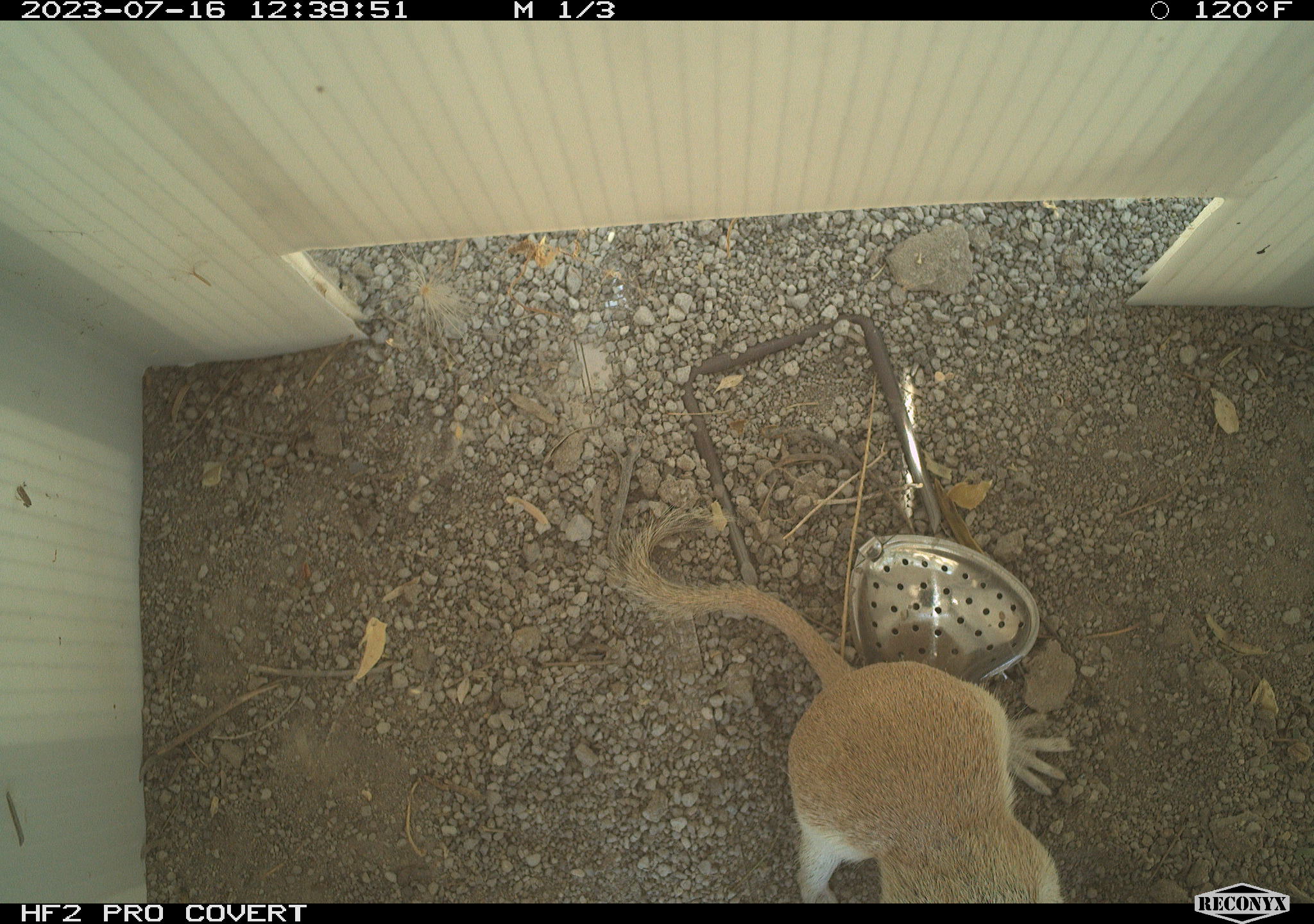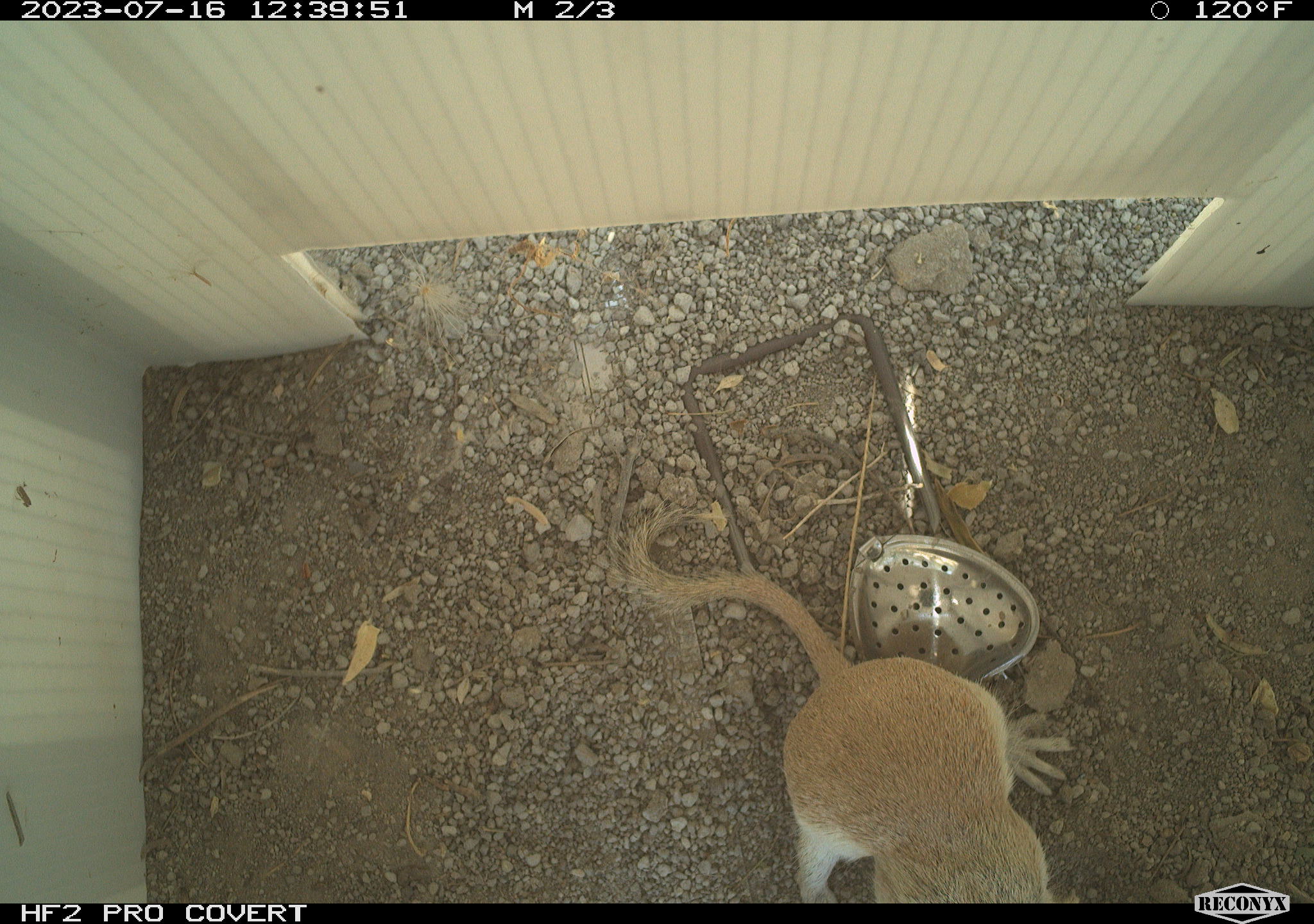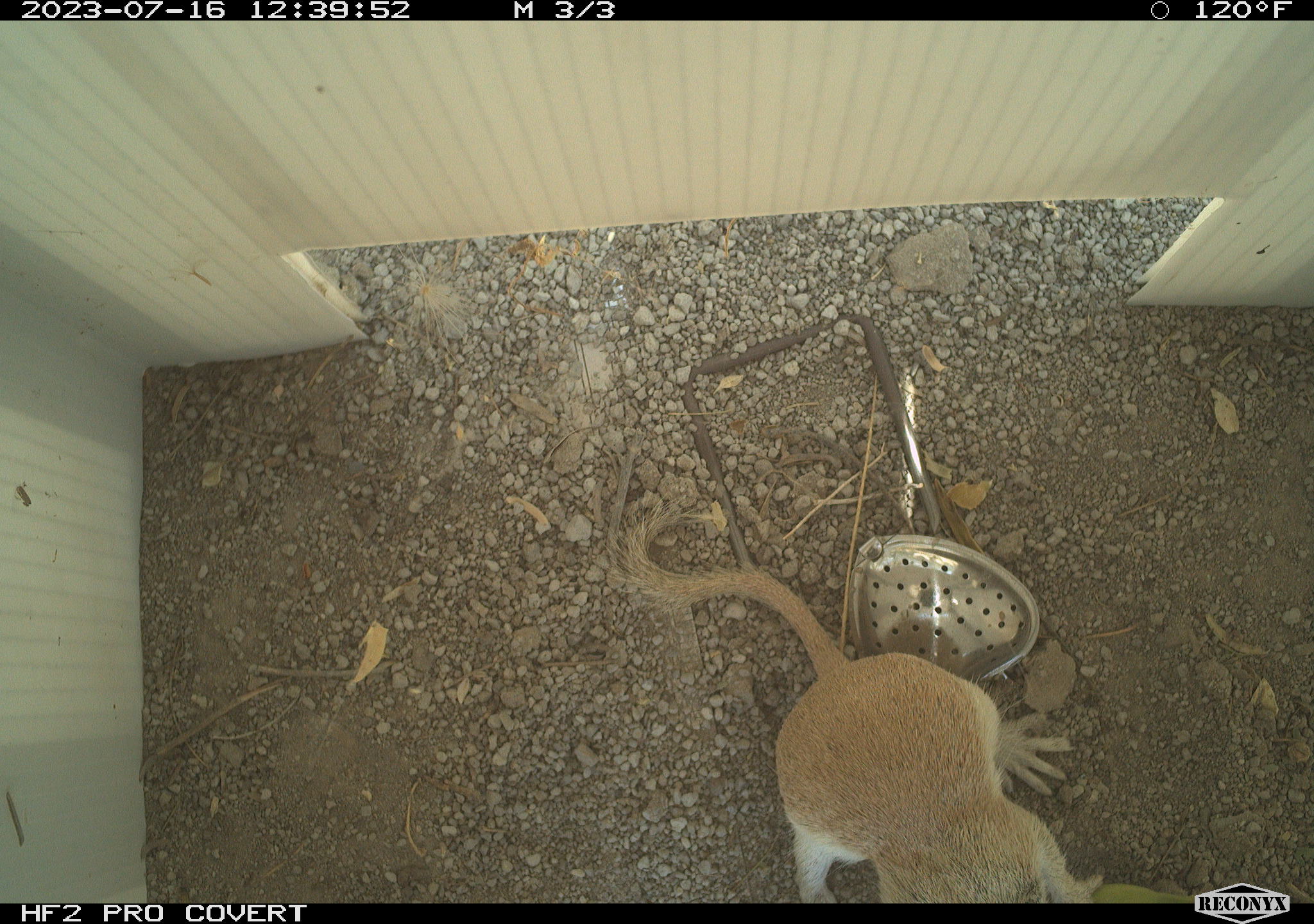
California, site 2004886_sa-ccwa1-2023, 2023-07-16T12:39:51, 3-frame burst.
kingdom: Animalia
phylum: Chordata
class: Mammalia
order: Rodentia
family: Sciuridae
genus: Xerospermophilus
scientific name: Xerospermophilus tereticaudus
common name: round-tailed ground squirrel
Round-tailed ground squirrel (Xerospermophilus tereticaudus).